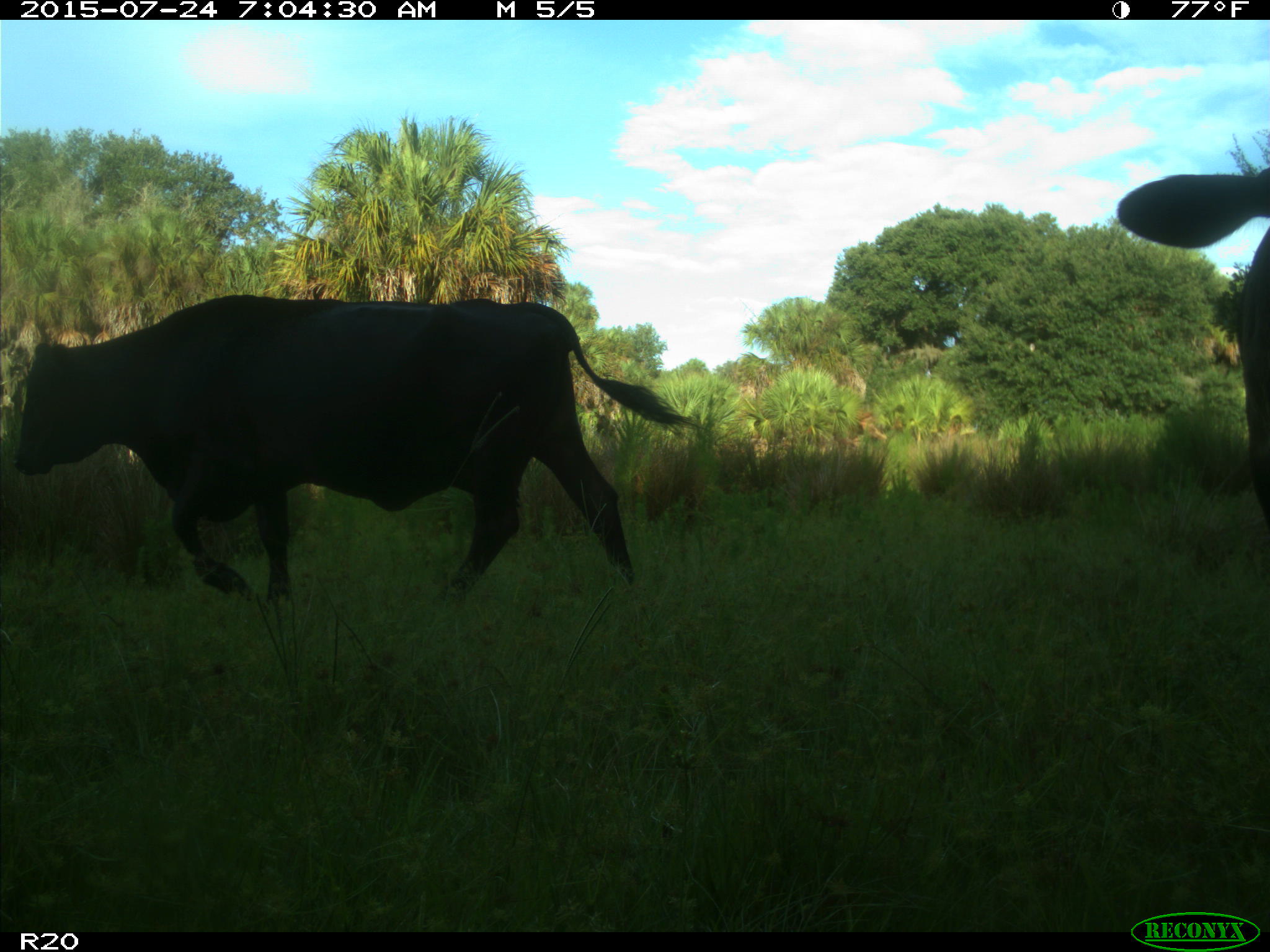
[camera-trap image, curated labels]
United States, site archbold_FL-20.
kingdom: Animalia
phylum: Chordata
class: Mammalia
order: Artiodactyla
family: Bovidae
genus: Bos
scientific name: Bos taurus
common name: domestic cow